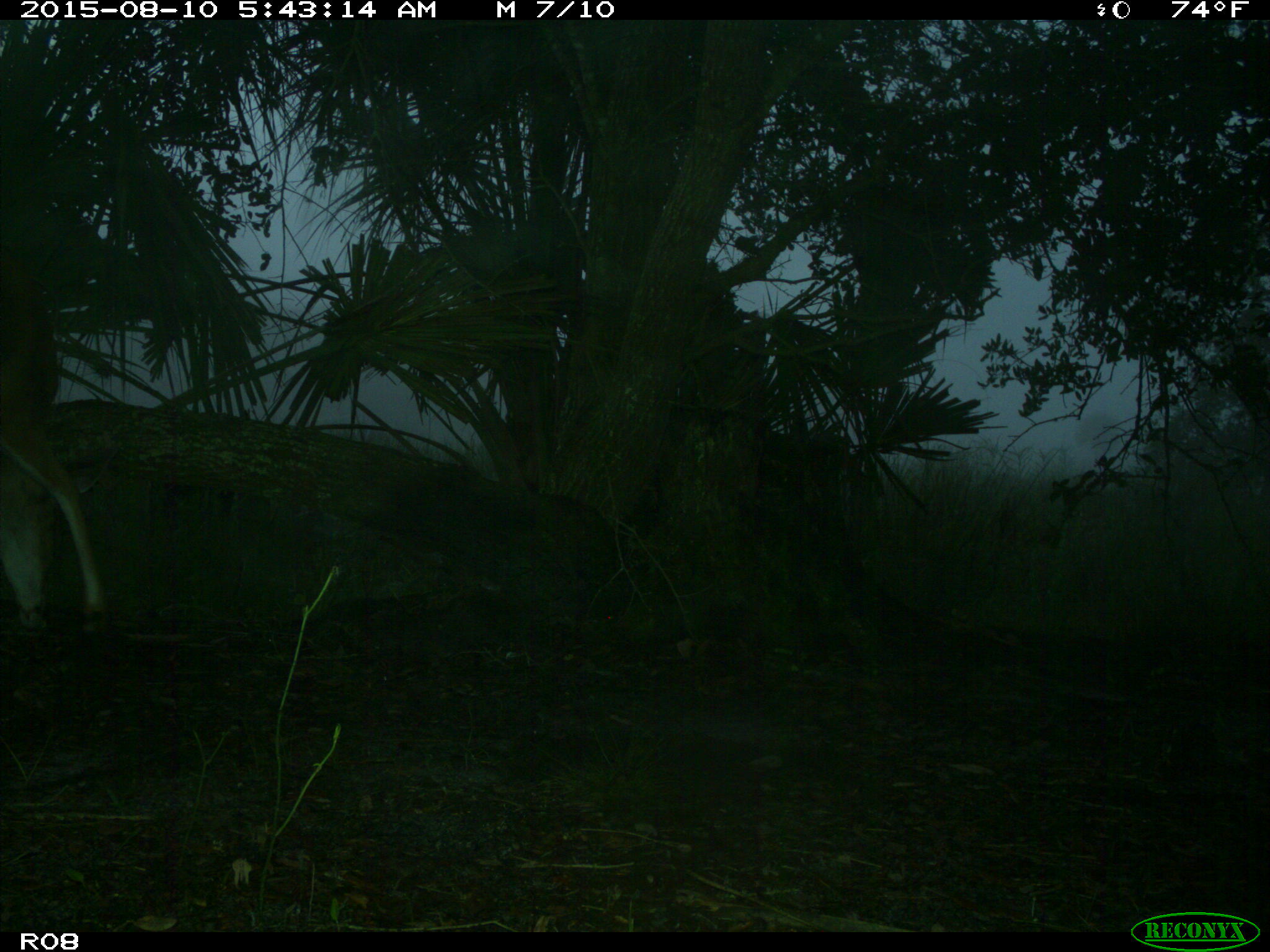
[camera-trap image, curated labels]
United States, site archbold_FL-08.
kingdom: Animalia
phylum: Chordata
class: Mammalia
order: Artiodactyla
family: Cervidae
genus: Odocoileus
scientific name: Odocoileus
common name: deer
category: unidentified deer